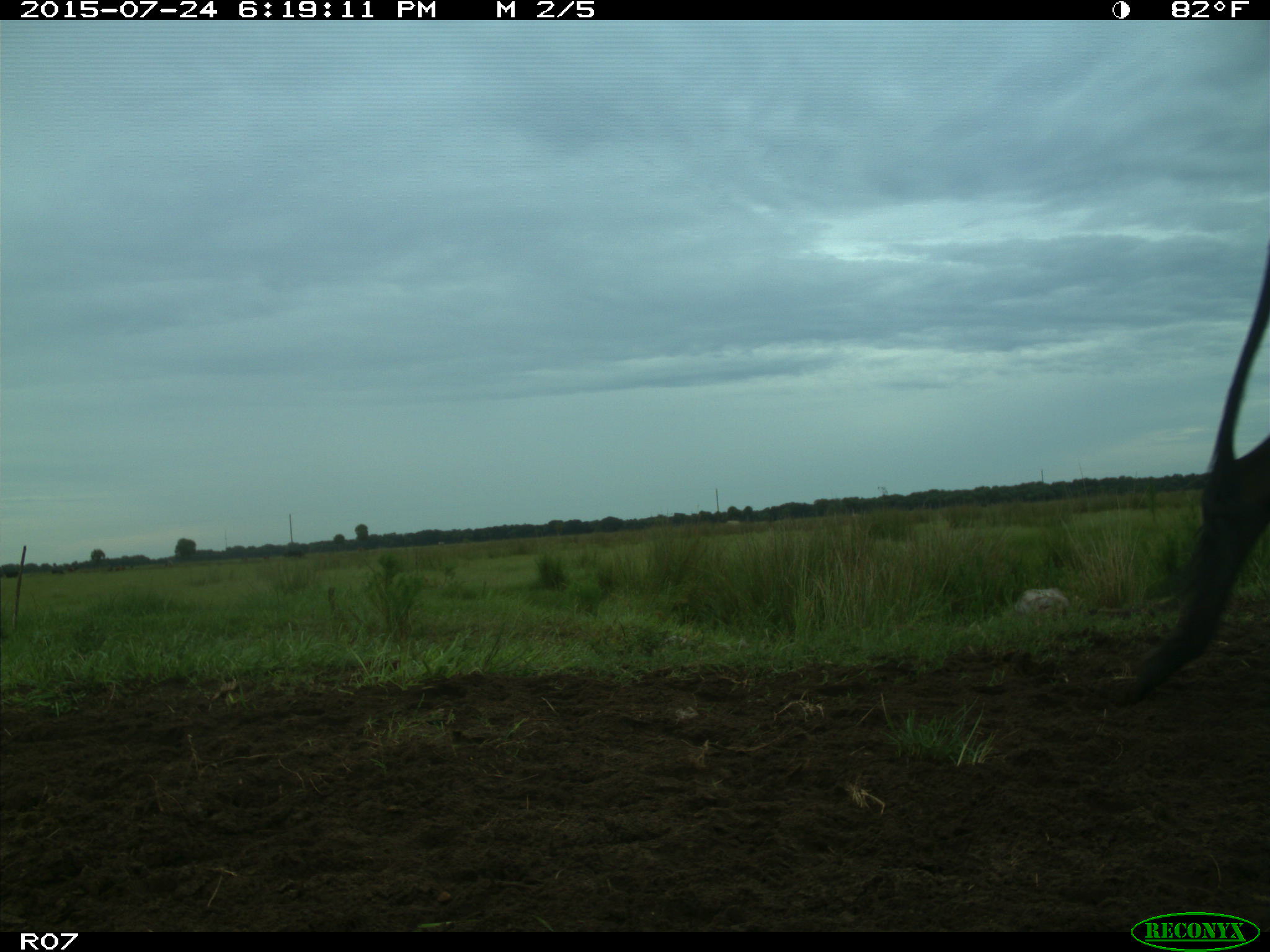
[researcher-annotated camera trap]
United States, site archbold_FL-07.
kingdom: Animalia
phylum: Chordata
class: Mammalia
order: Artiodactyla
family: Bovidae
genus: Bos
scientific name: Bos taurus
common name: domestic cow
Bos taurus (domestic cow).